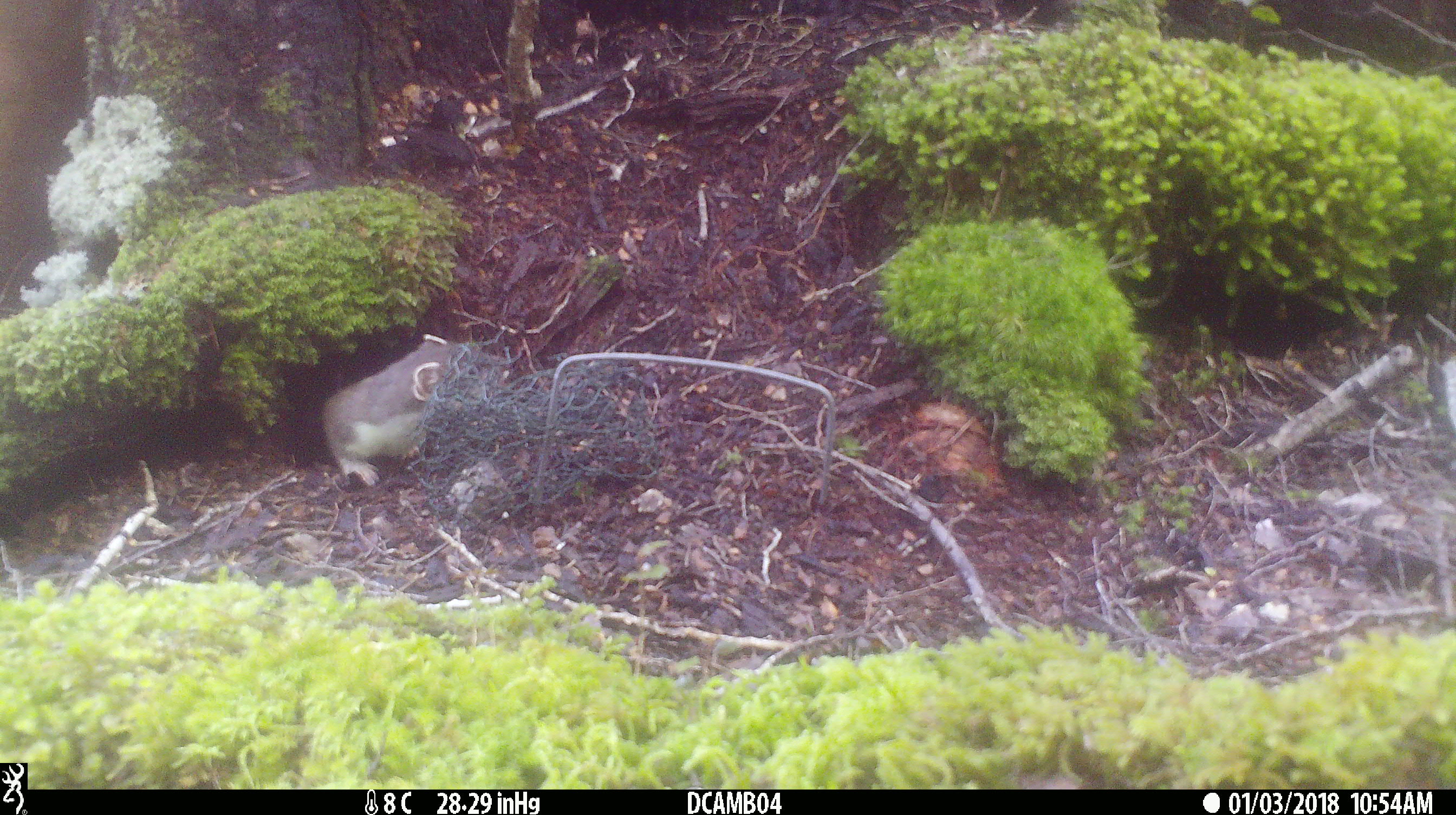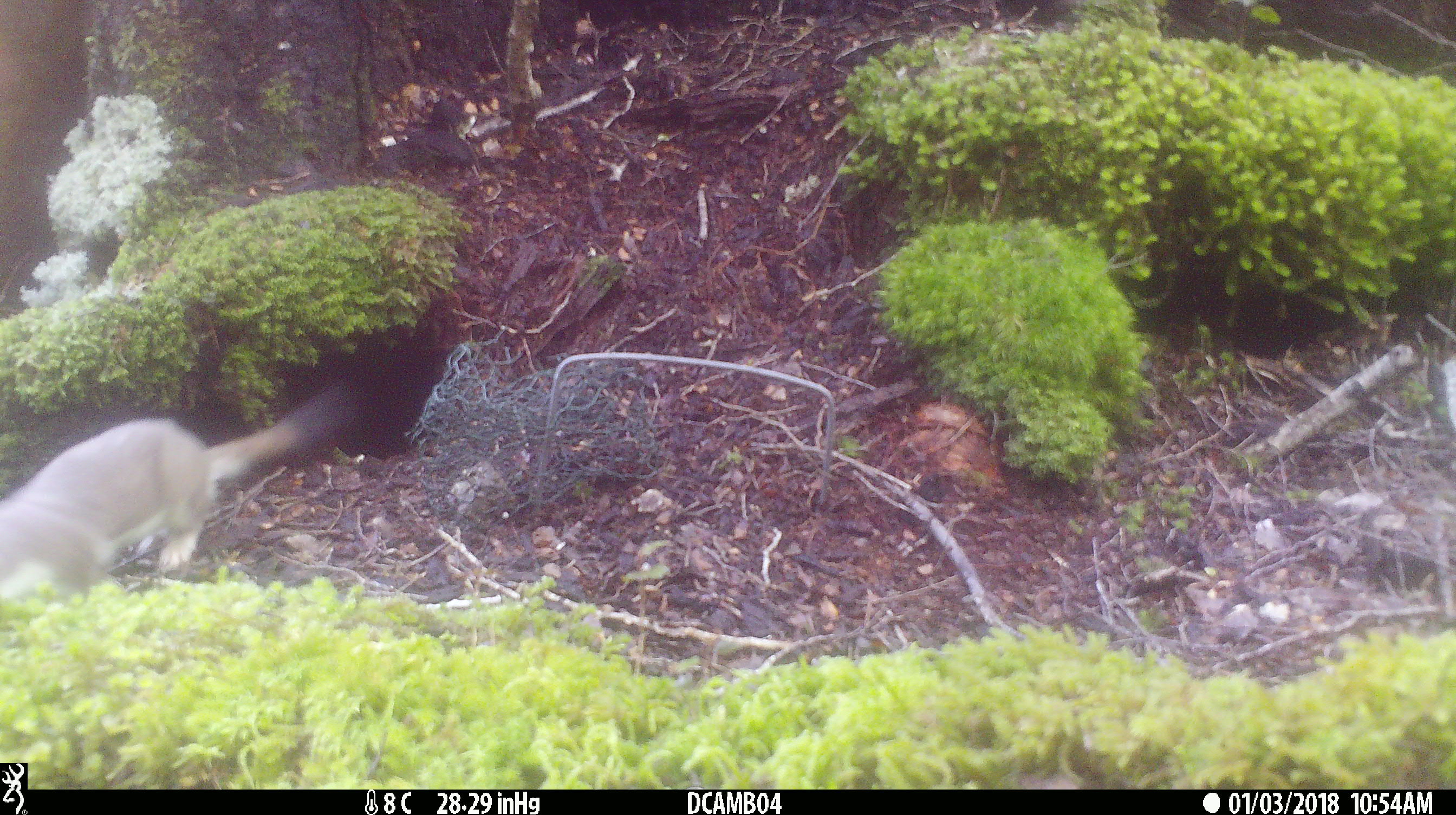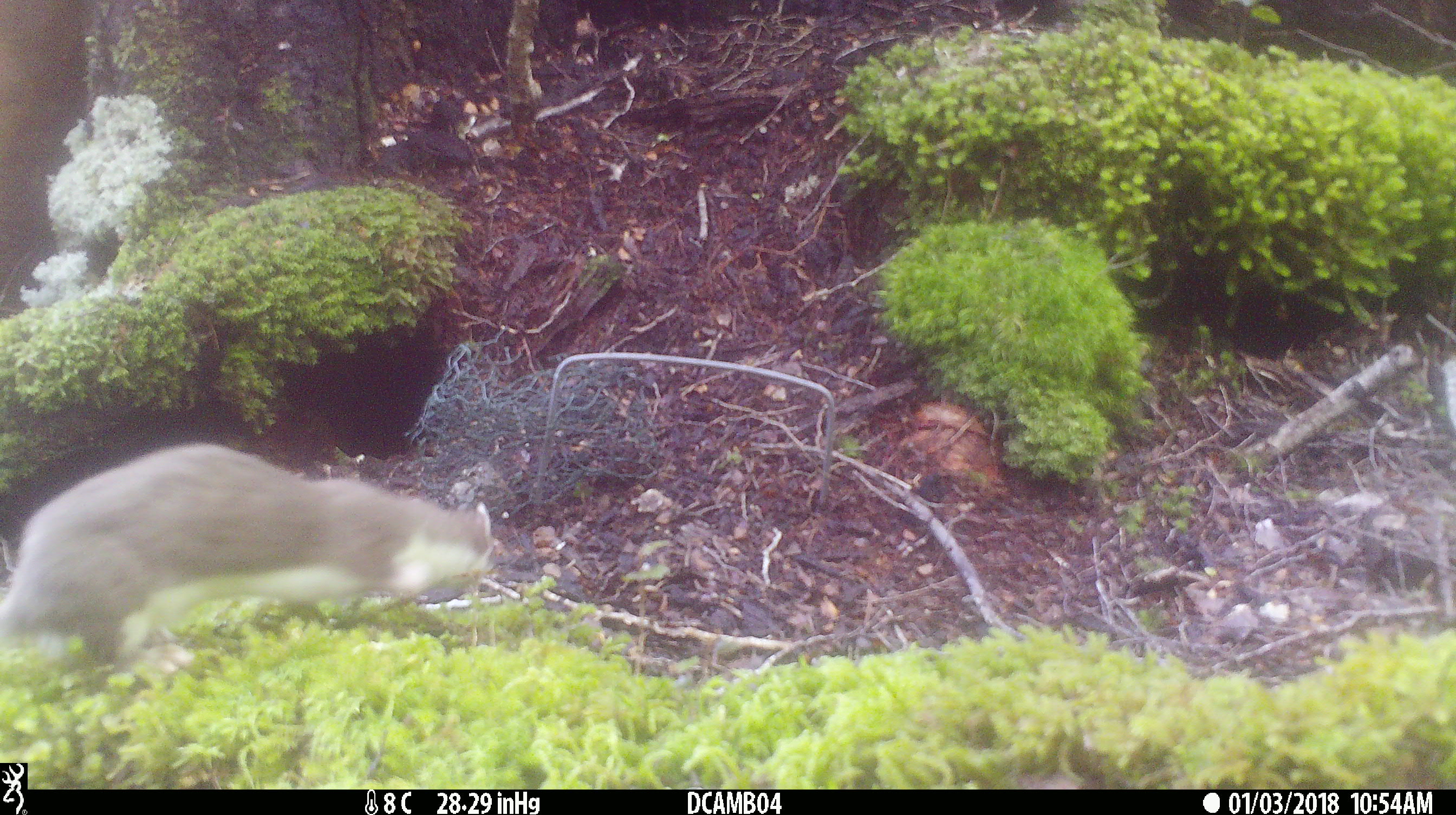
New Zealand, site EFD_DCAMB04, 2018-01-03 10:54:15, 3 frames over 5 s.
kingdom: Animalia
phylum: Chordata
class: Mammalia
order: Carnivora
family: Mustelidae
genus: Mustela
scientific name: Mustela erminea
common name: stoat